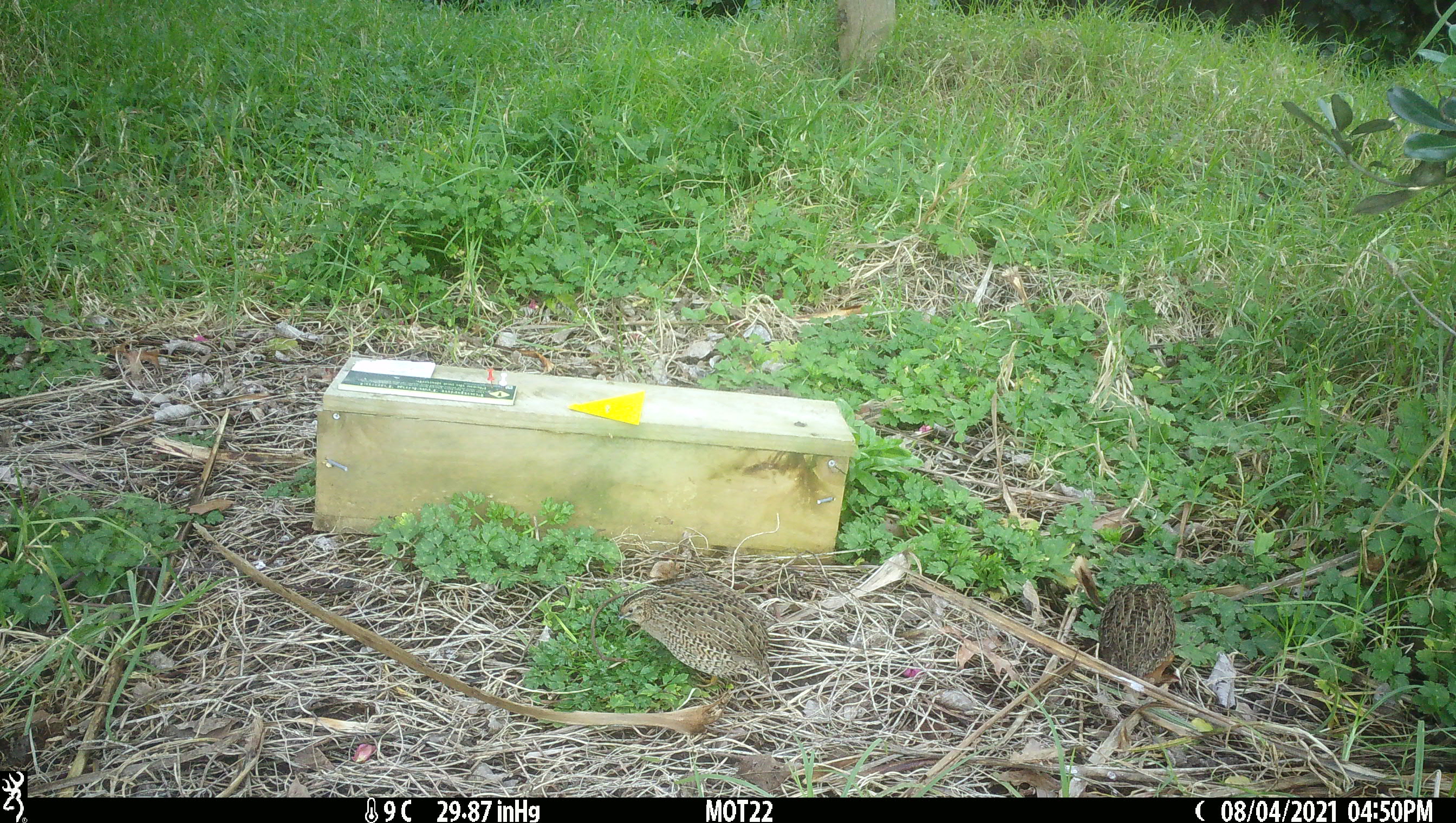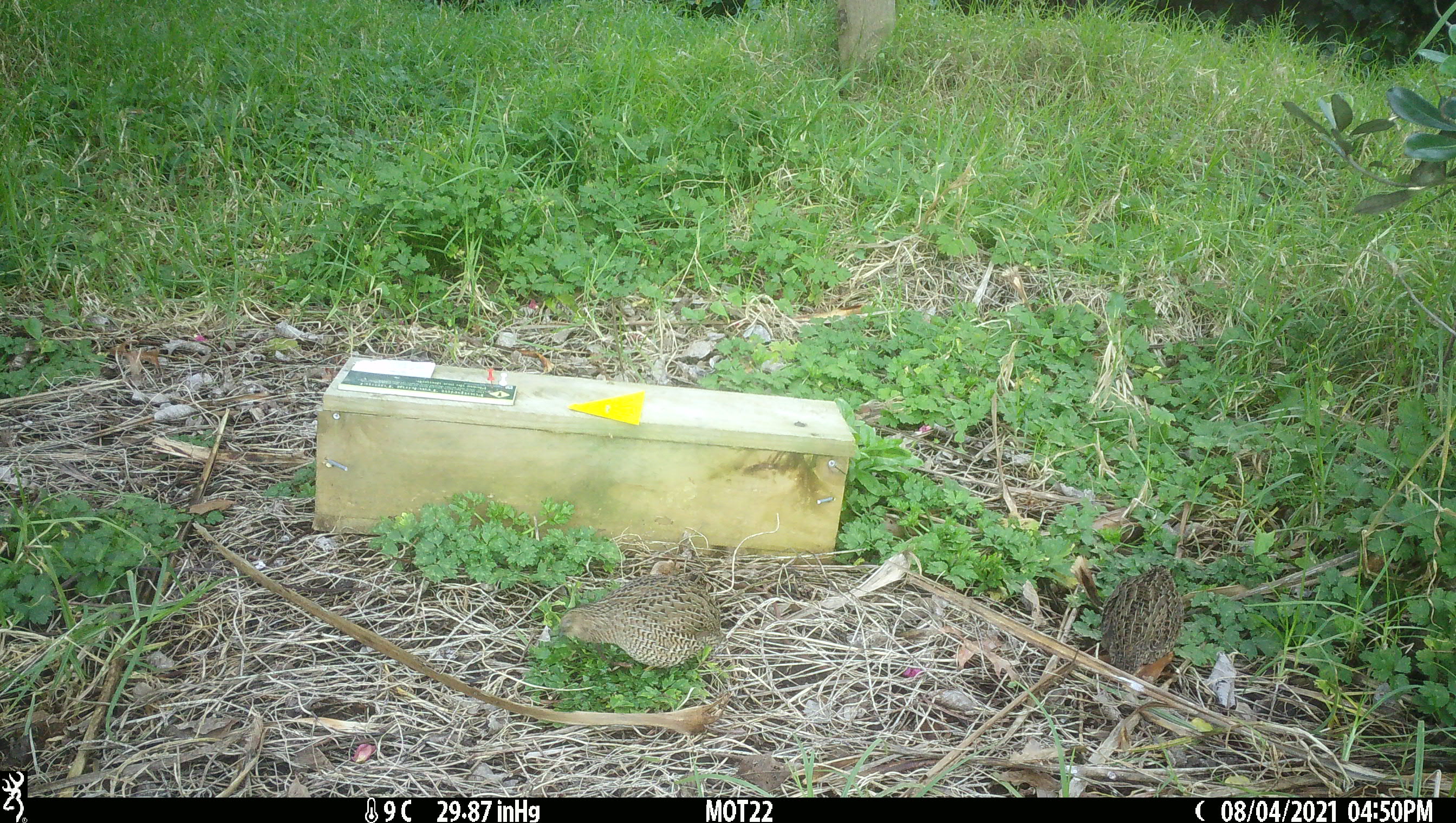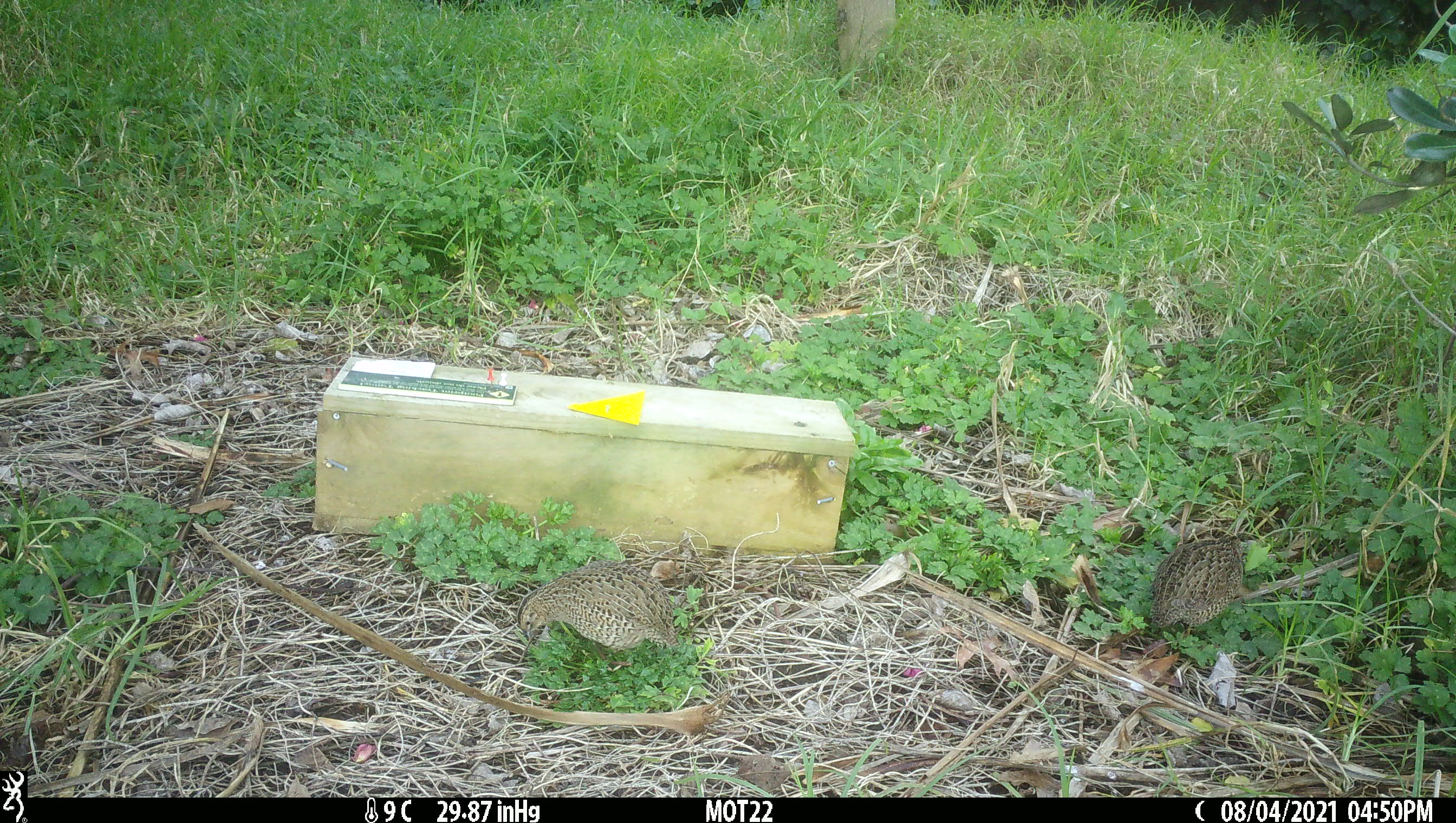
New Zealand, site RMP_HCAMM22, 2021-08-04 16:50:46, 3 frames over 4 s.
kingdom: Animalia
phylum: Chordata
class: Aves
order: Galliformes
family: Phasianidae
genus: Synoicus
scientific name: Synoicus ypsilophorus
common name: brown quail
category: quail brown